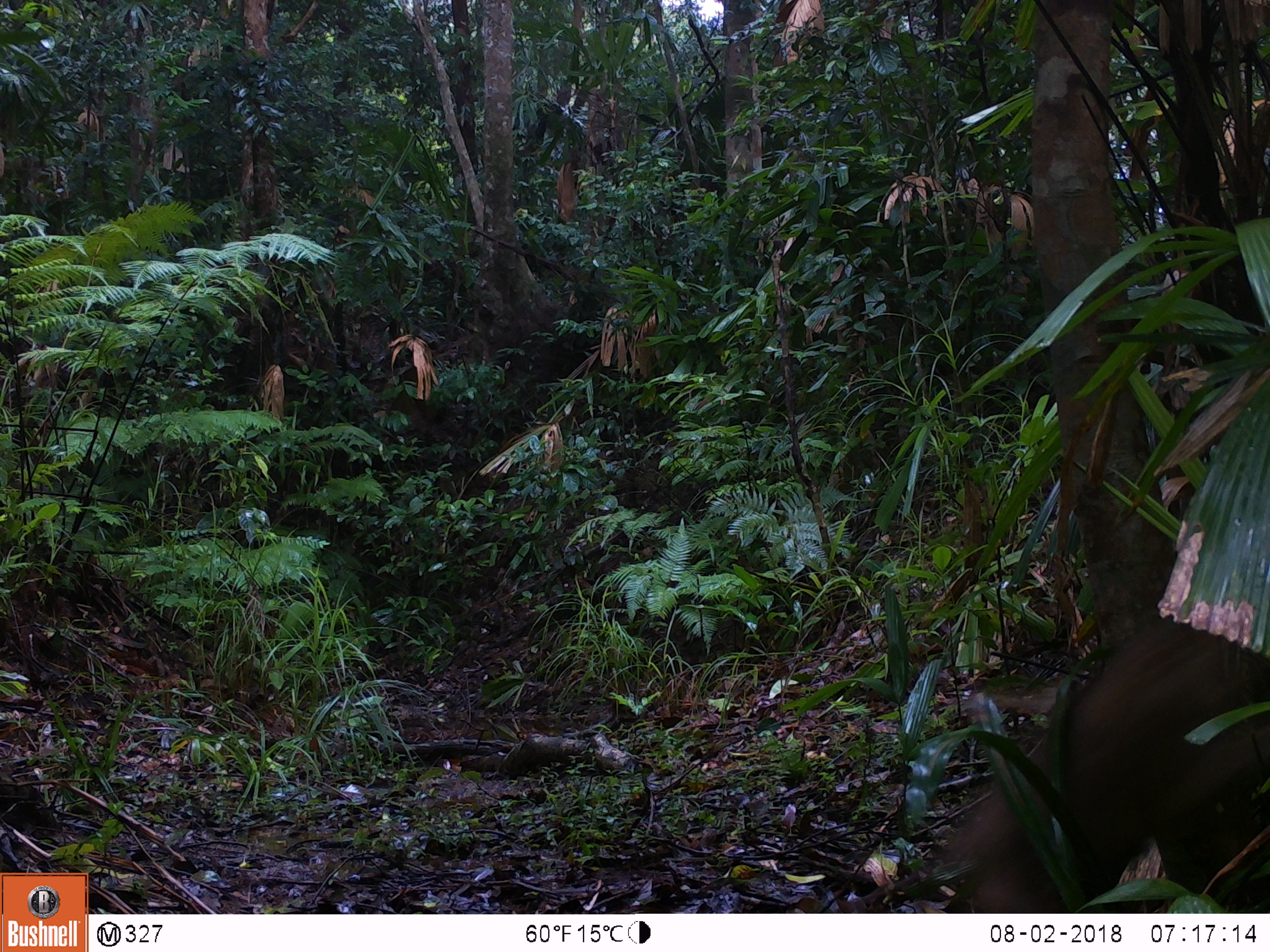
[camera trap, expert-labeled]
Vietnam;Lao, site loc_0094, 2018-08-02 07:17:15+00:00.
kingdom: Animalia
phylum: Chordata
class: Mammalia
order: Primates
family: Cercopithecidae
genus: Macaca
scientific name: Macaca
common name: macaque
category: unidentified macaque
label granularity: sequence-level